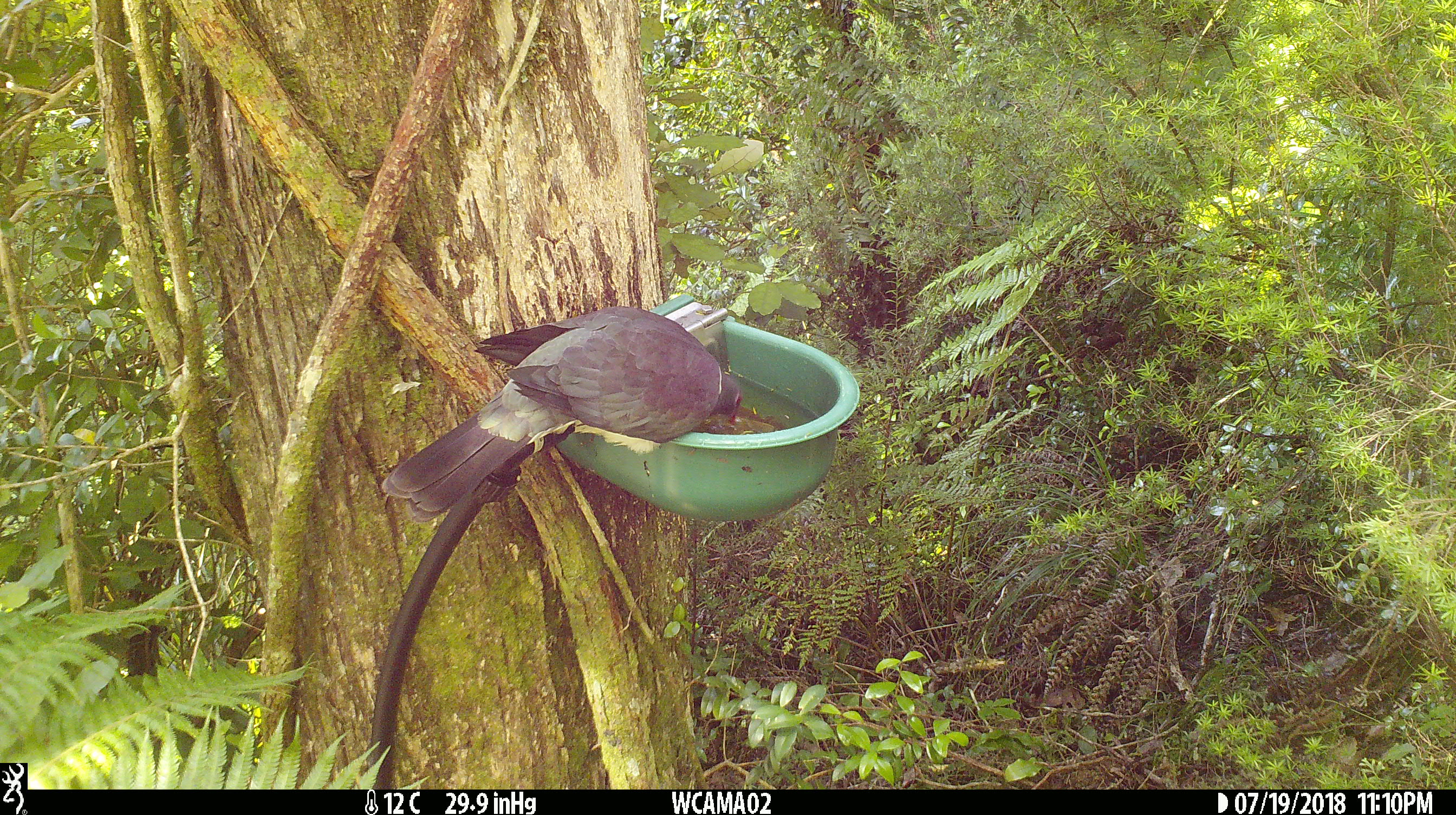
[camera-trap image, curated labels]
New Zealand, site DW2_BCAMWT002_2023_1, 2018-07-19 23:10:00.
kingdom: Animalia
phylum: Chordata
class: Aves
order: Columbiformes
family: Columbidae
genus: Hemiphaga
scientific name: Hemiphaga novaeseelandiae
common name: new zealand pigeon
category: kereru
Kereru (new zealand pigeon) (Hemiphaga novaeseelandiae).